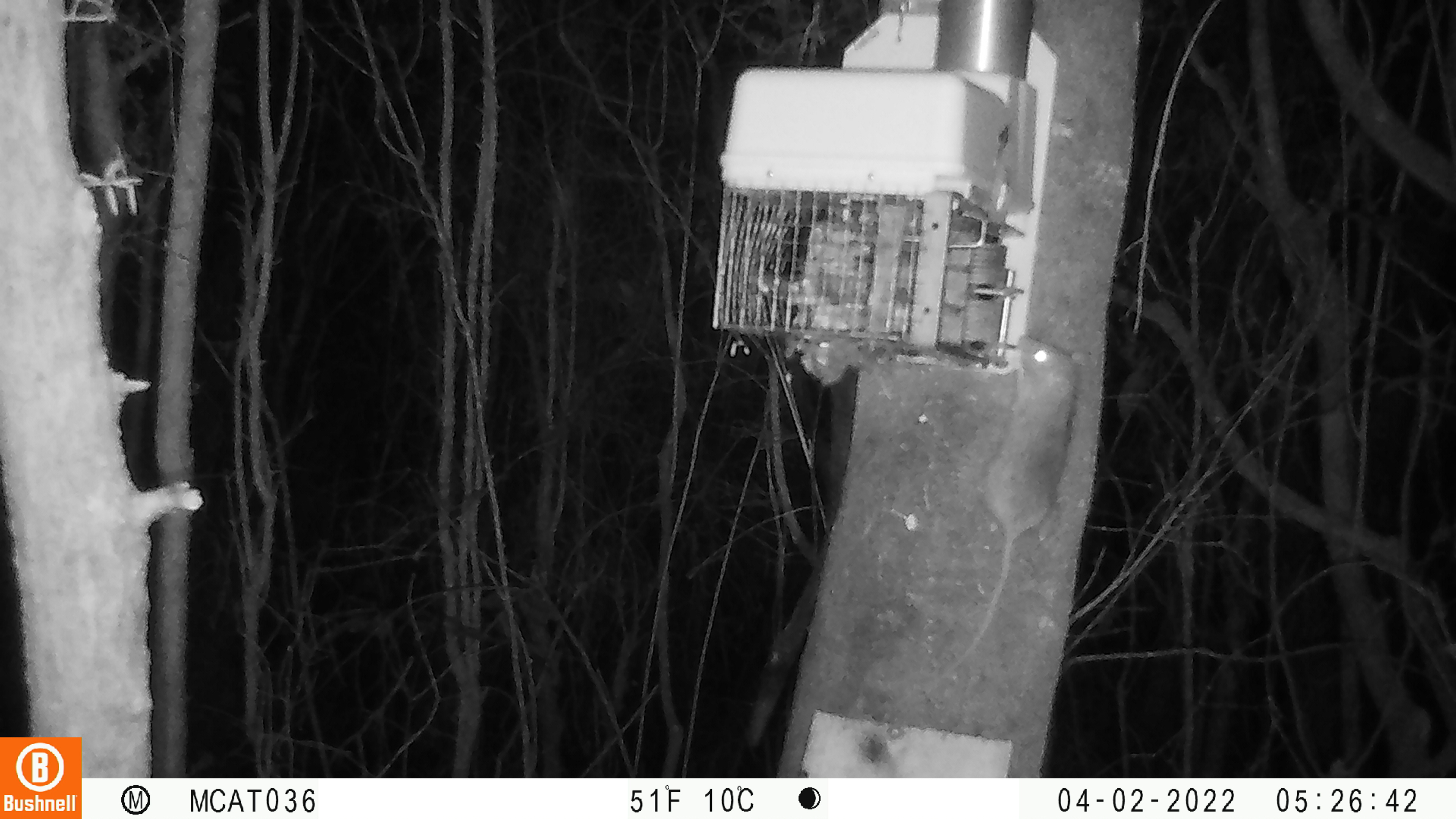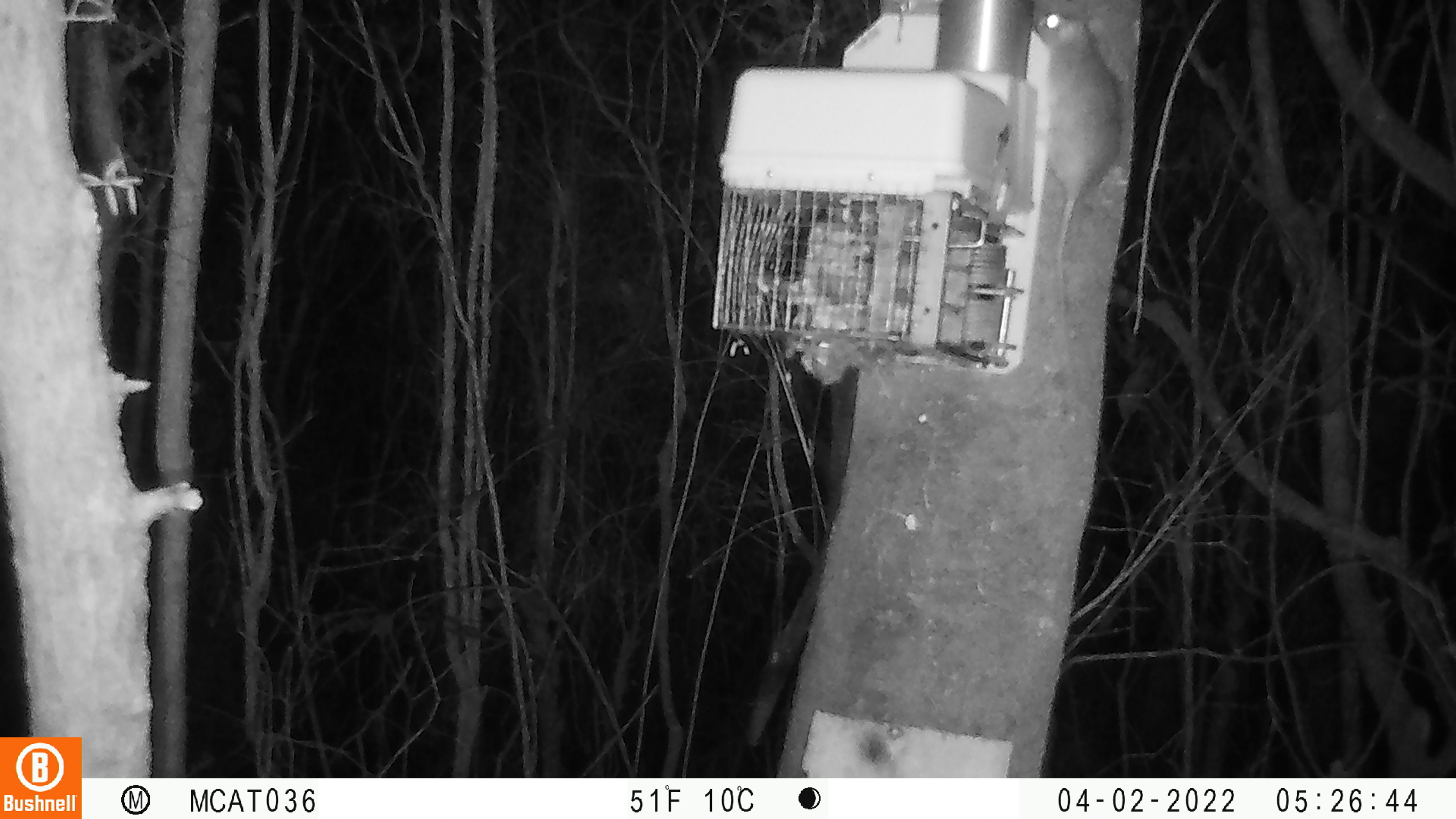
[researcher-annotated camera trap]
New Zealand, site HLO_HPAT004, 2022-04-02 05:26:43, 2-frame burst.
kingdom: Animalia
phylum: Chordata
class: Mammalia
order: Rodentia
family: Muridae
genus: Rattus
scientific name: Rattus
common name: rat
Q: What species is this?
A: Rat (Rattus).